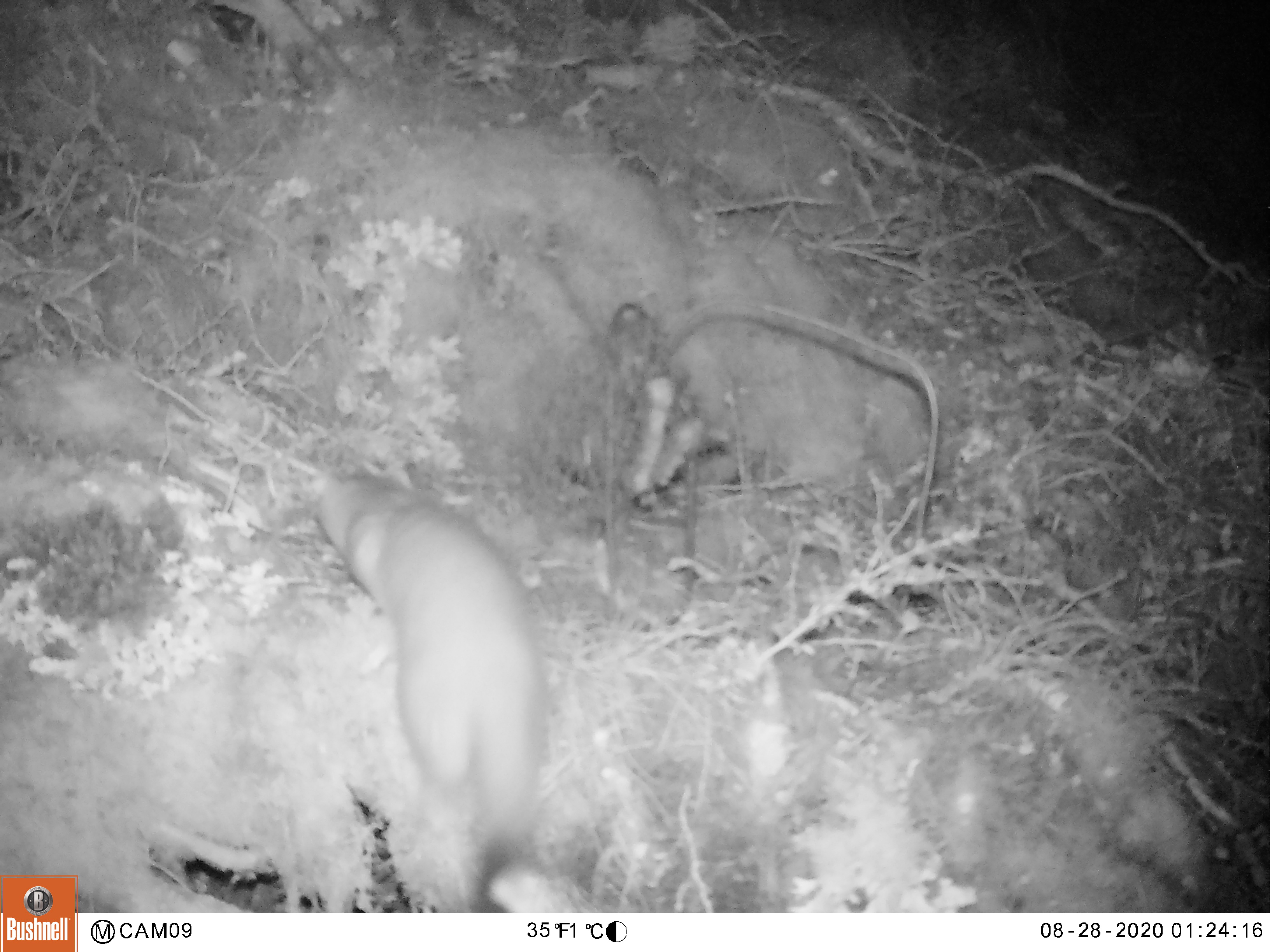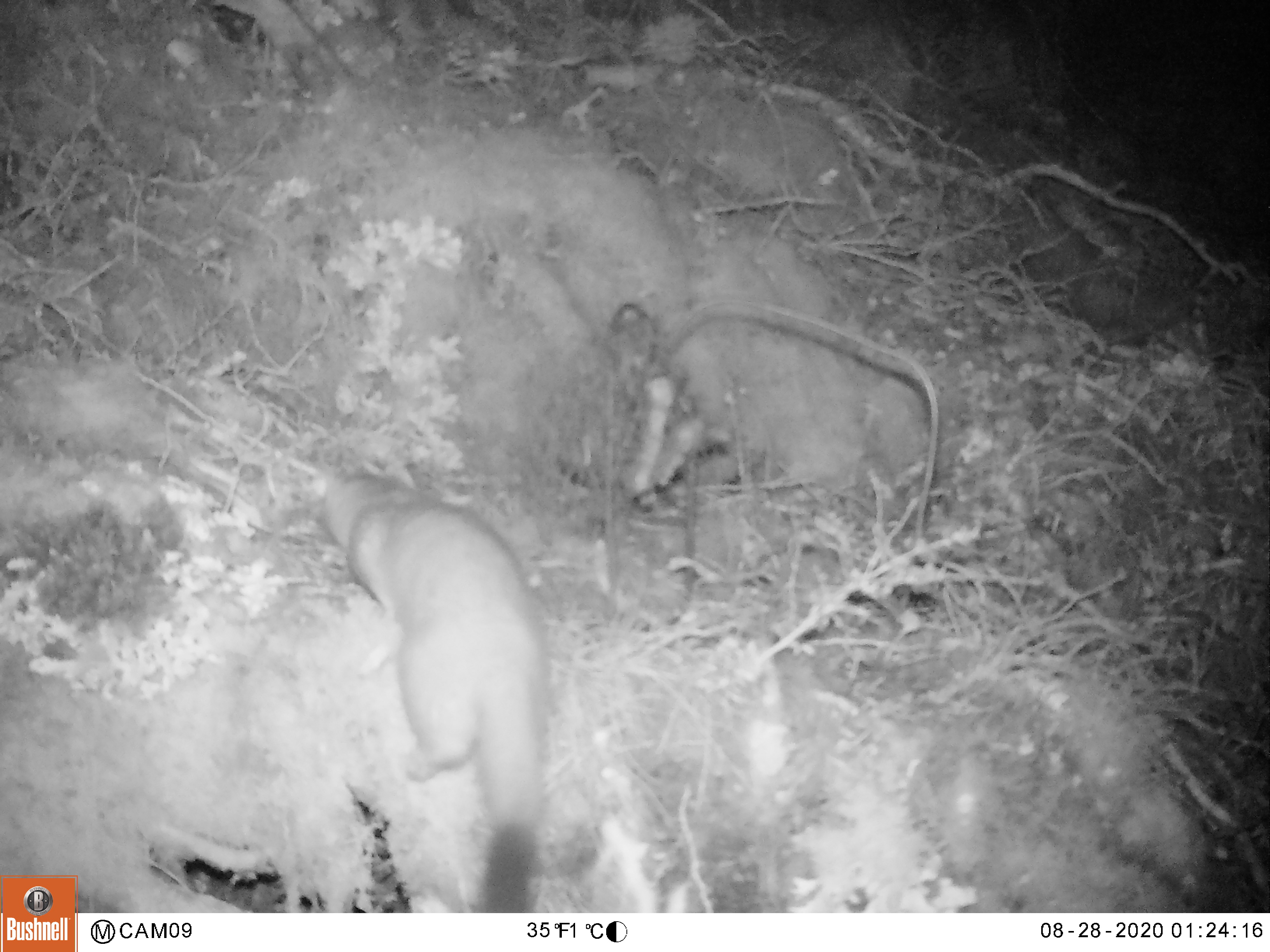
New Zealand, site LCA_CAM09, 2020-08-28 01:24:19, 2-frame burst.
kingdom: Animalia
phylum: Chordata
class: Mammalia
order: Carnivora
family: Mustelidae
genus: Mustela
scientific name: Mustela erminea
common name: stoat